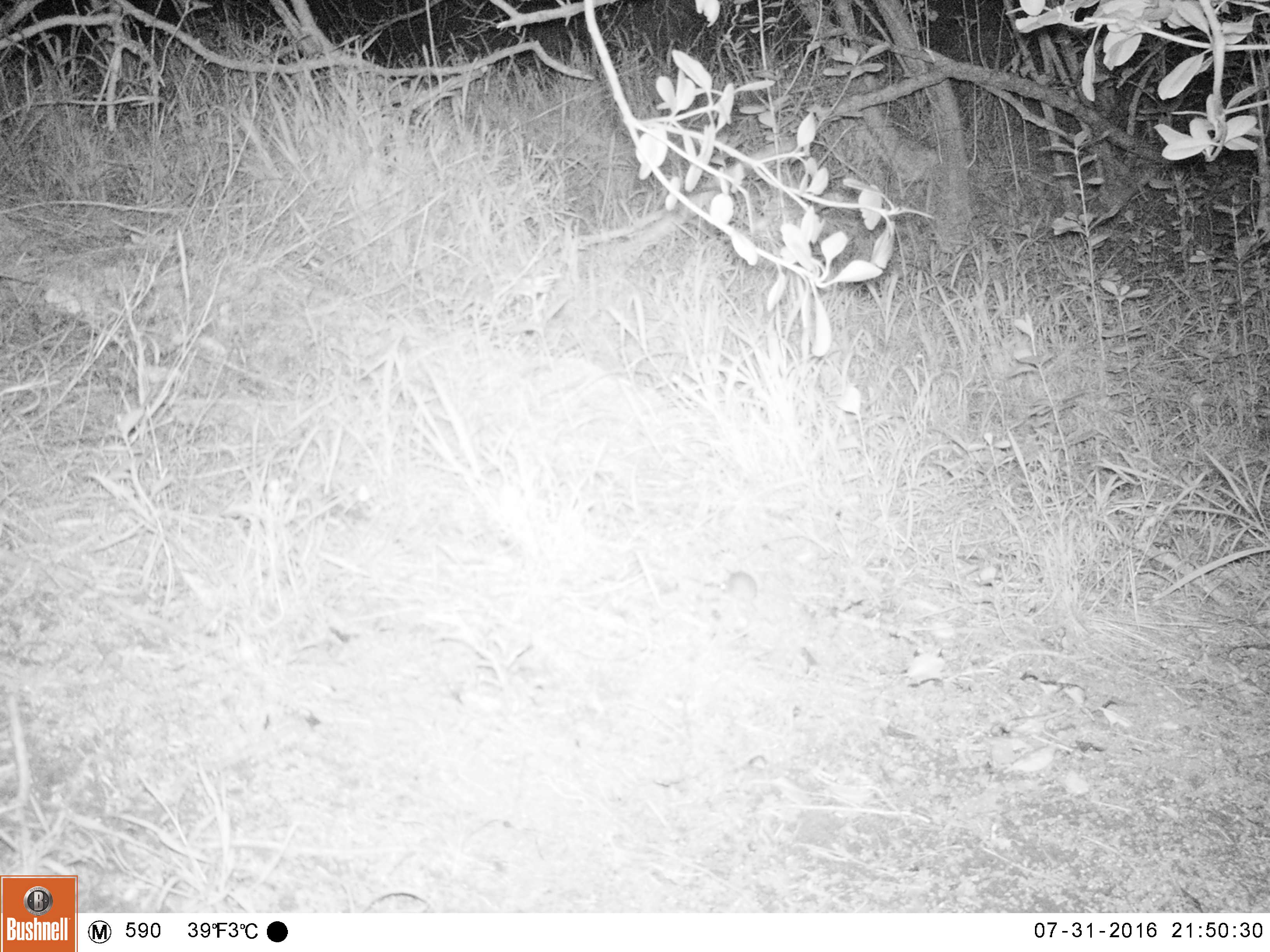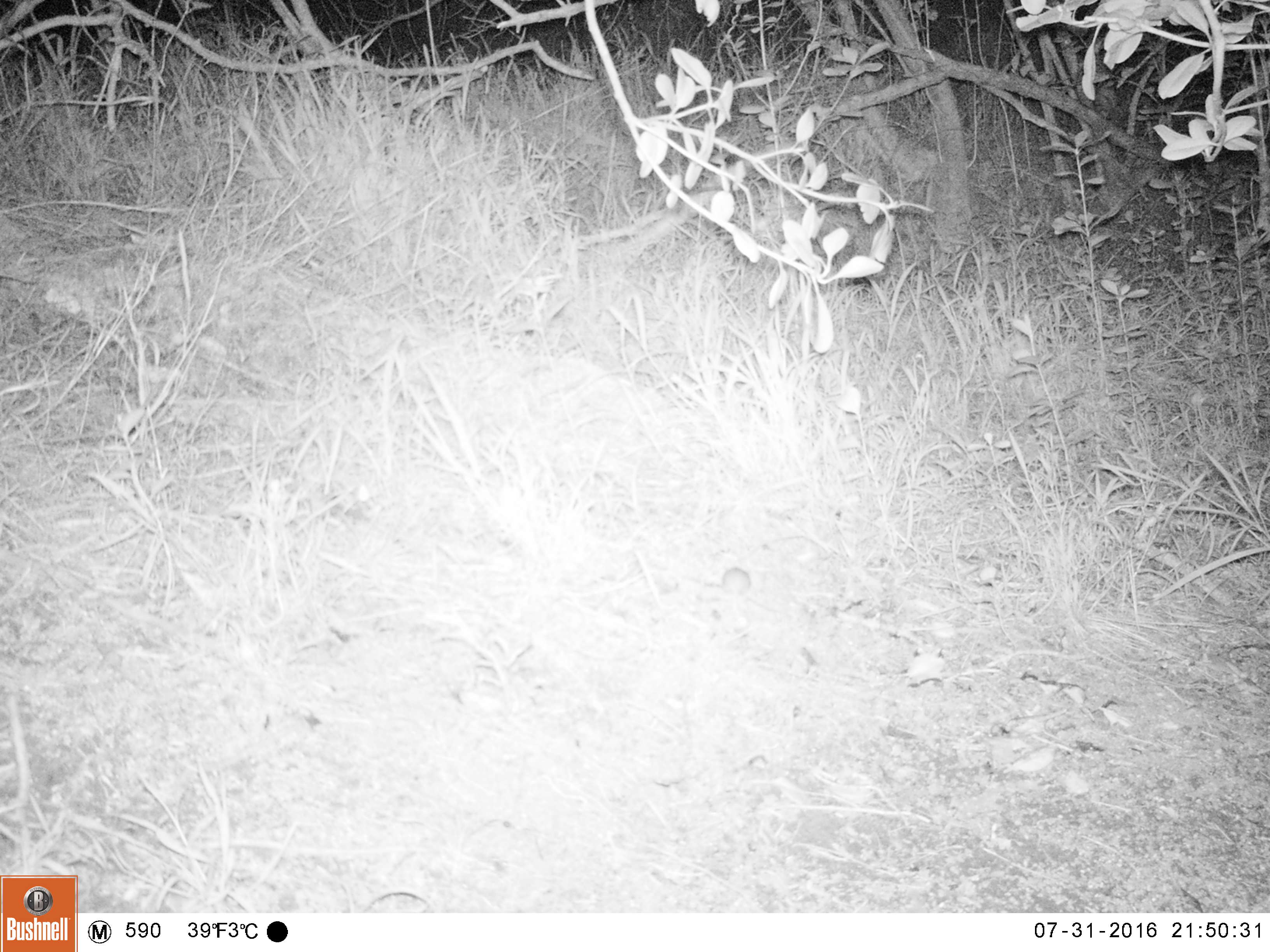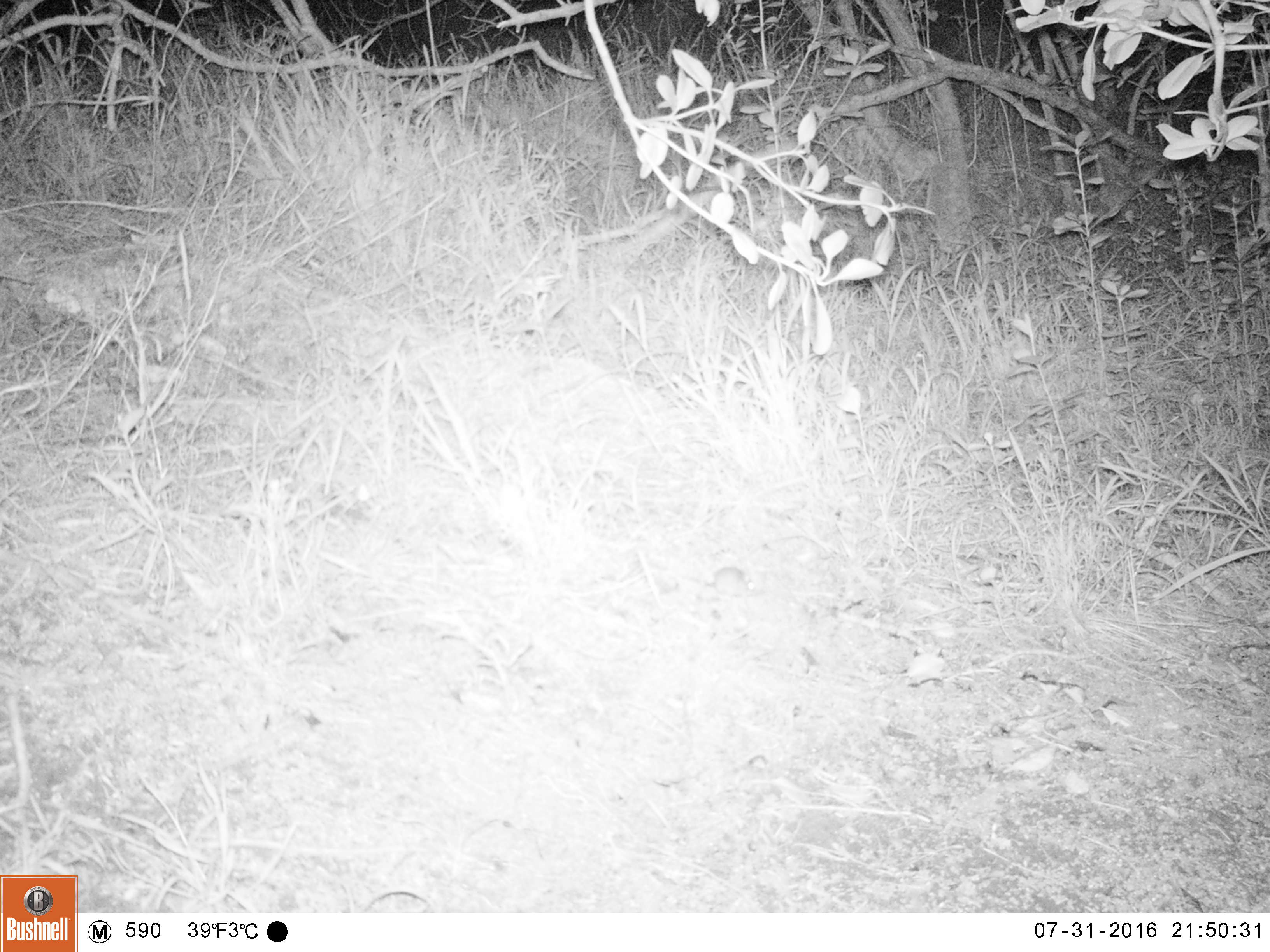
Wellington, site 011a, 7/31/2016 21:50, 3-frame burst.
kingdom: Animalia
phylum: Chordata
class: Mammalia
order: Rodentia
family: Muridae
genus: Mus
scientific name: Mus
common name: mouse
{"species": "mouse (Mus)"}